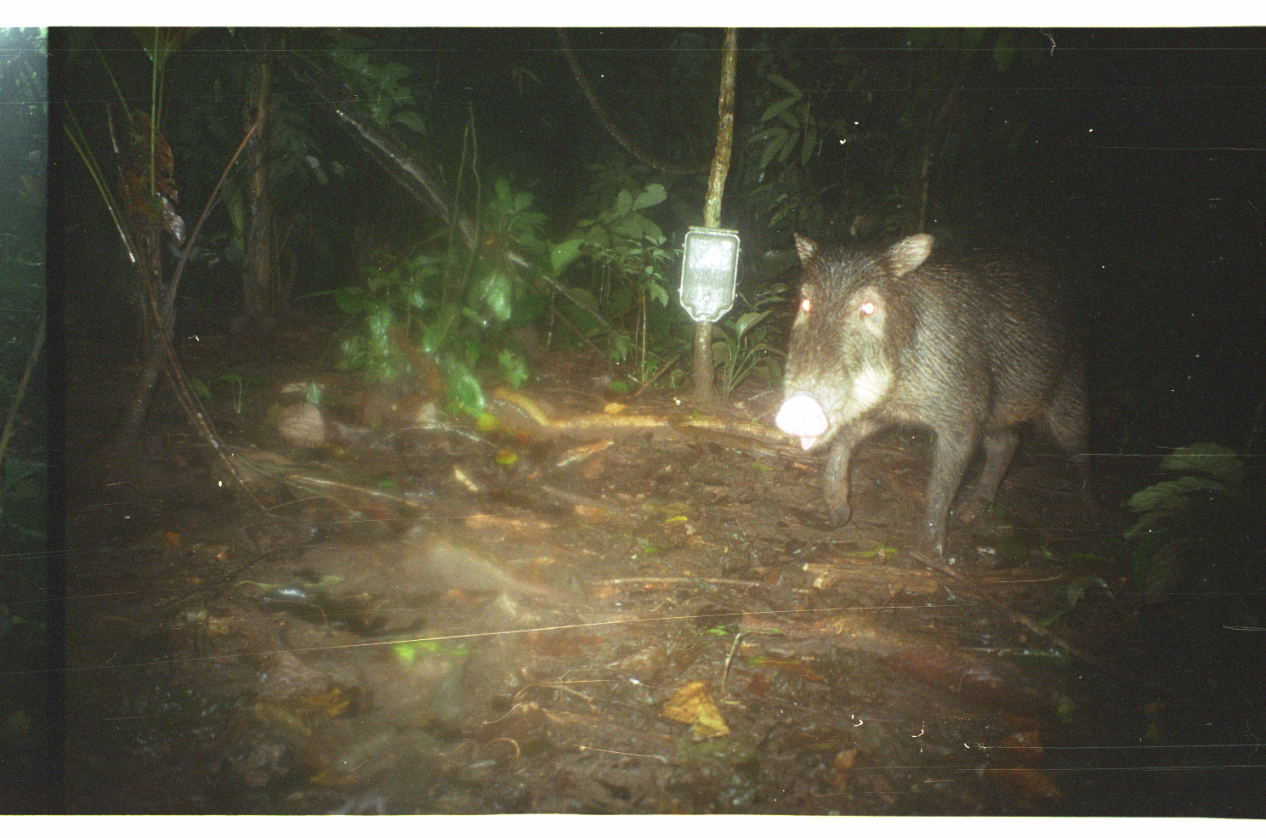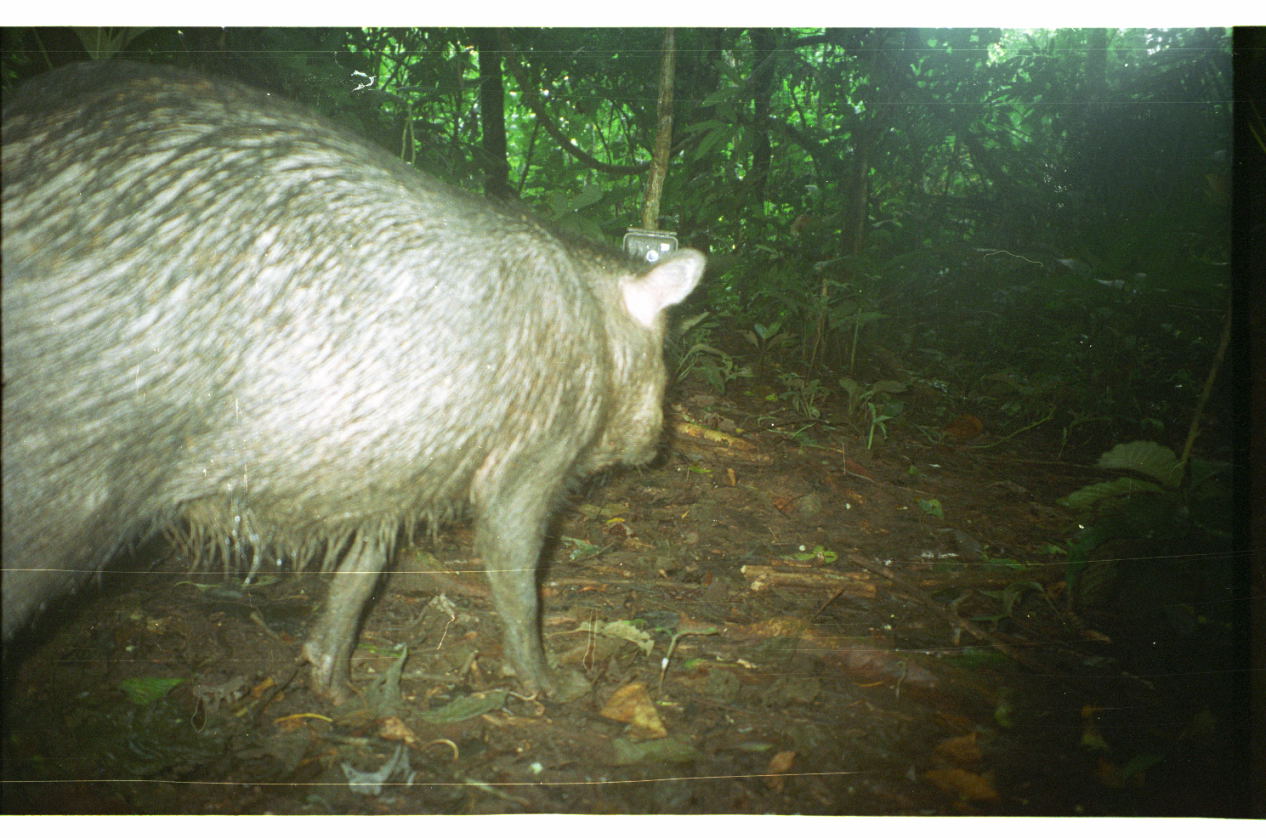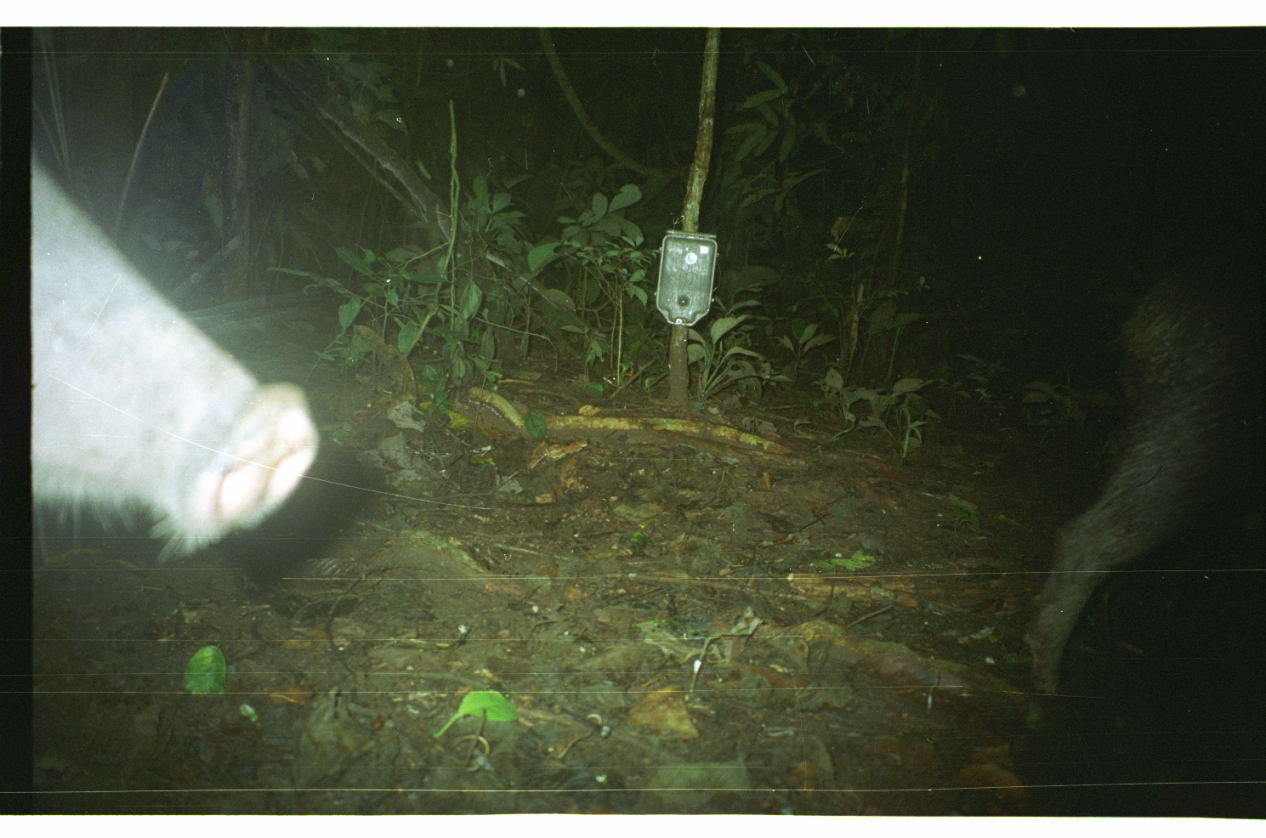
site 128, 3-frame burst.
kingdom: Animalia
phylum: Chordata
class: Mammalia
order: Artiodactyla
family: Tayassuidae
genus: Tayassu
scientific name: Tayassu pecari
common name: white-lipped peccary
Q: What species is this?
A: Tayassu pecari (white-lipped peccary).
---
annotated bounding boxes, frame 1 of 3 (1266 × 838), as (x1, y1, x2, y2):
tayassu pecari: (773, 229, 1109, 562)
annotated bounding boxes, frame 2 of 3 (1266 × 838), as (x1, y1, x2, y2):
tayassu pecari: (0, 57, 713, 713)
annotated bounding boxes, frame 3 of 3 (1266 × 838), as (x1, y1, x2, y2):
tayassu pecari: (30, 157, 321, 551)